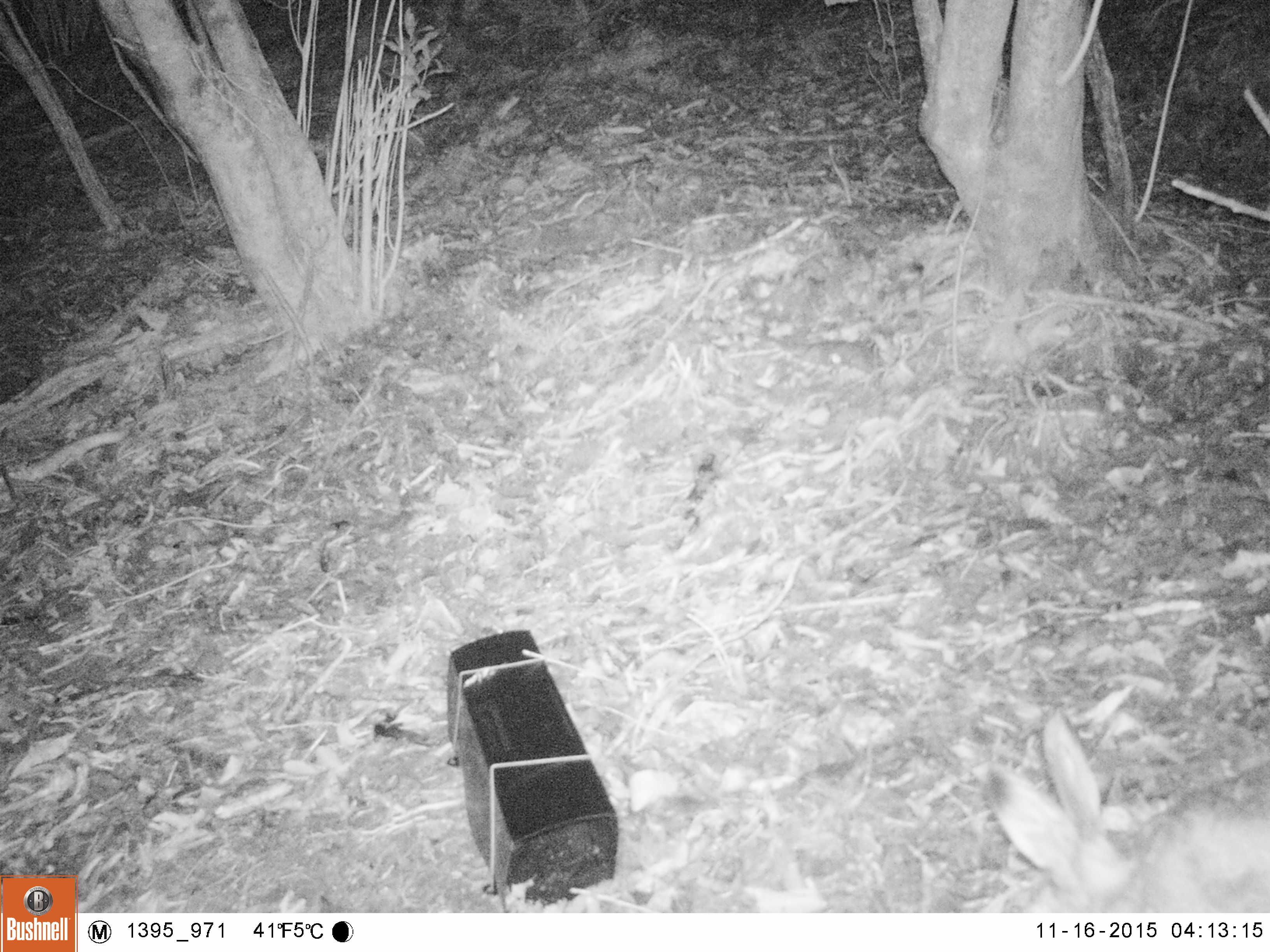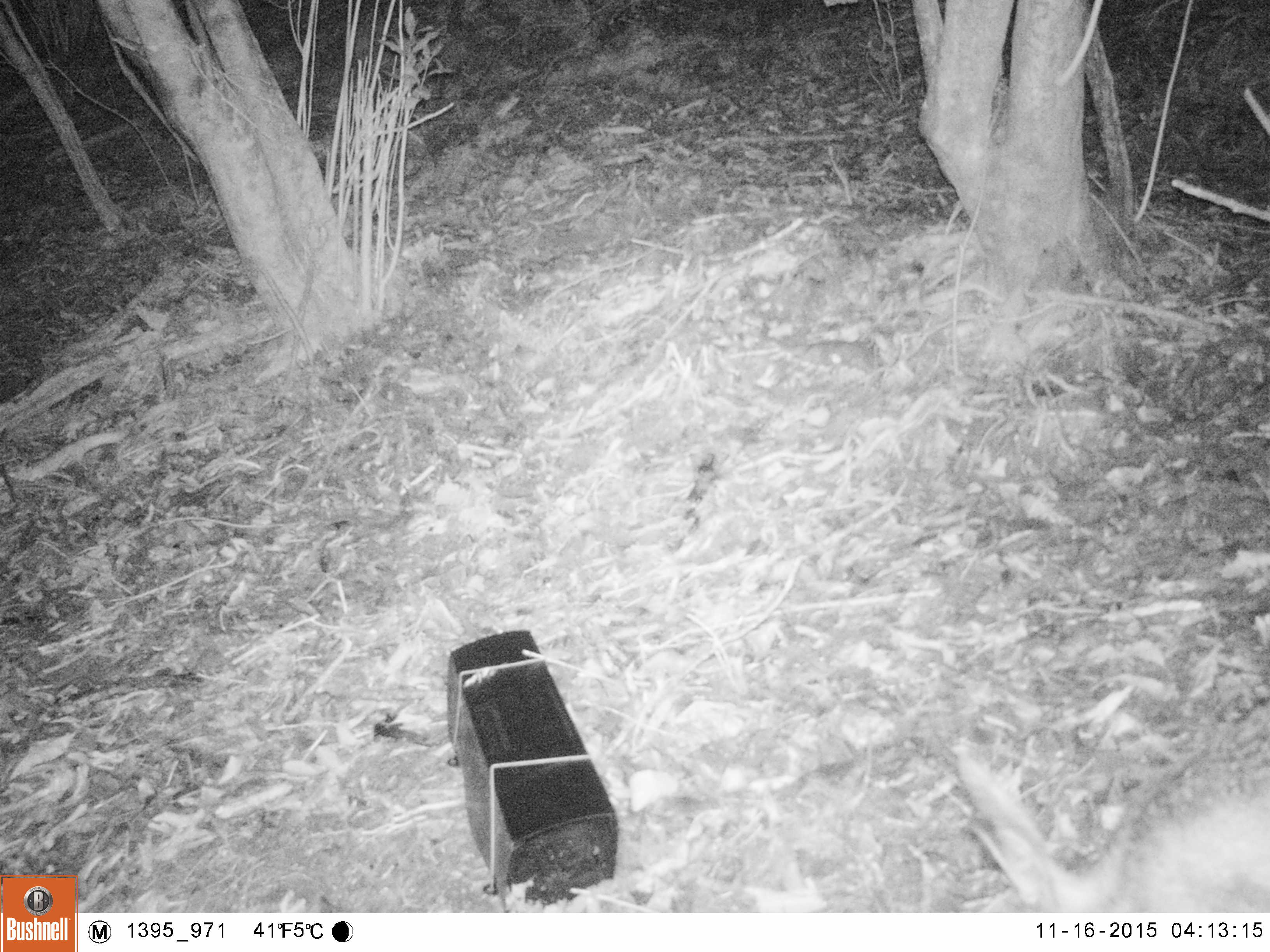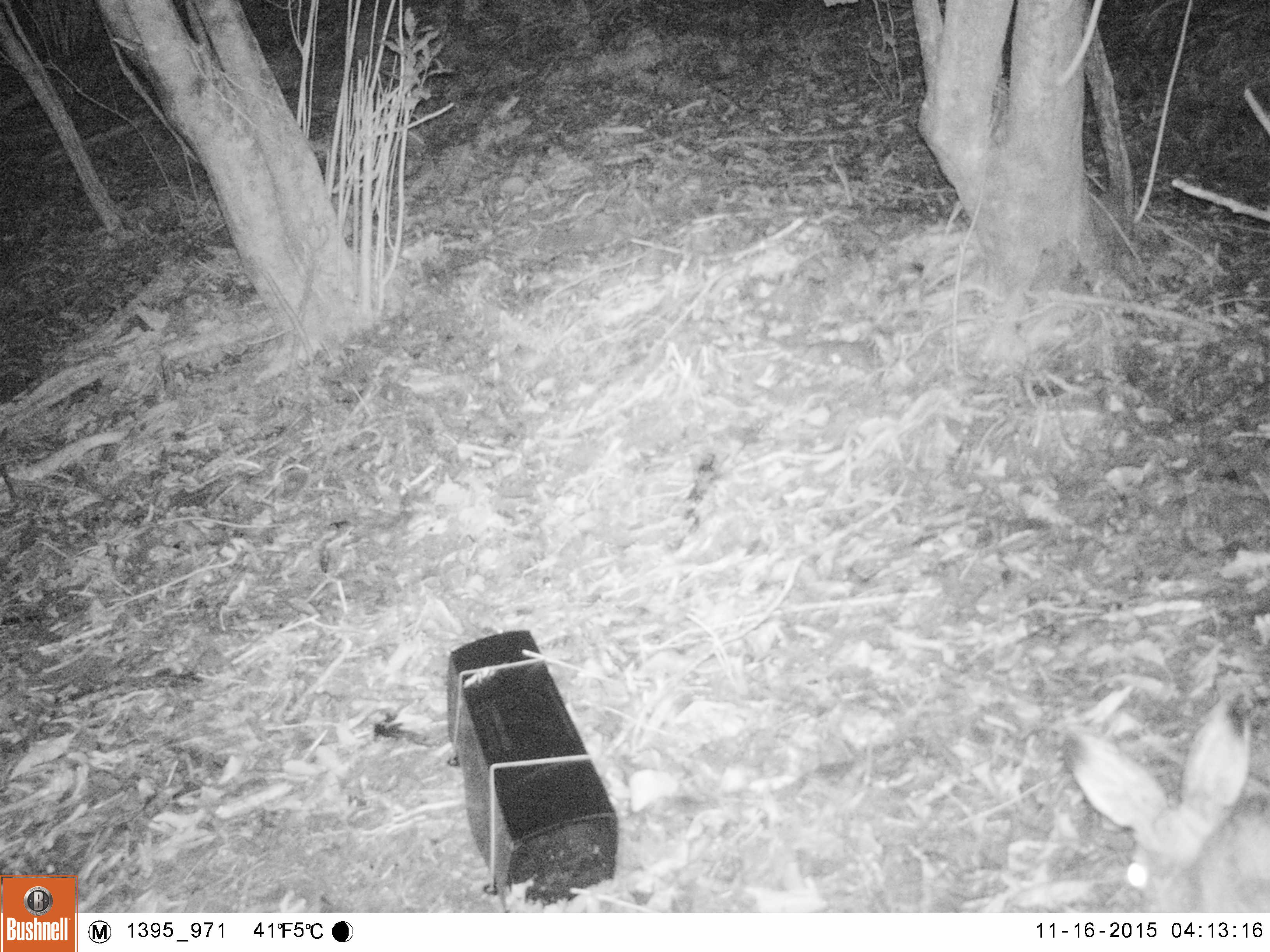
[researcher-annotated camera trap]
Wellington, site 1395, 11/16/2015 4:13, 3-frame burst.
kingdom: Animalia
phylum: Chordata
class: Mammalia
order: Lagomorpha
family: Leporidae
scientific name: Leporidae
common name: rabbit